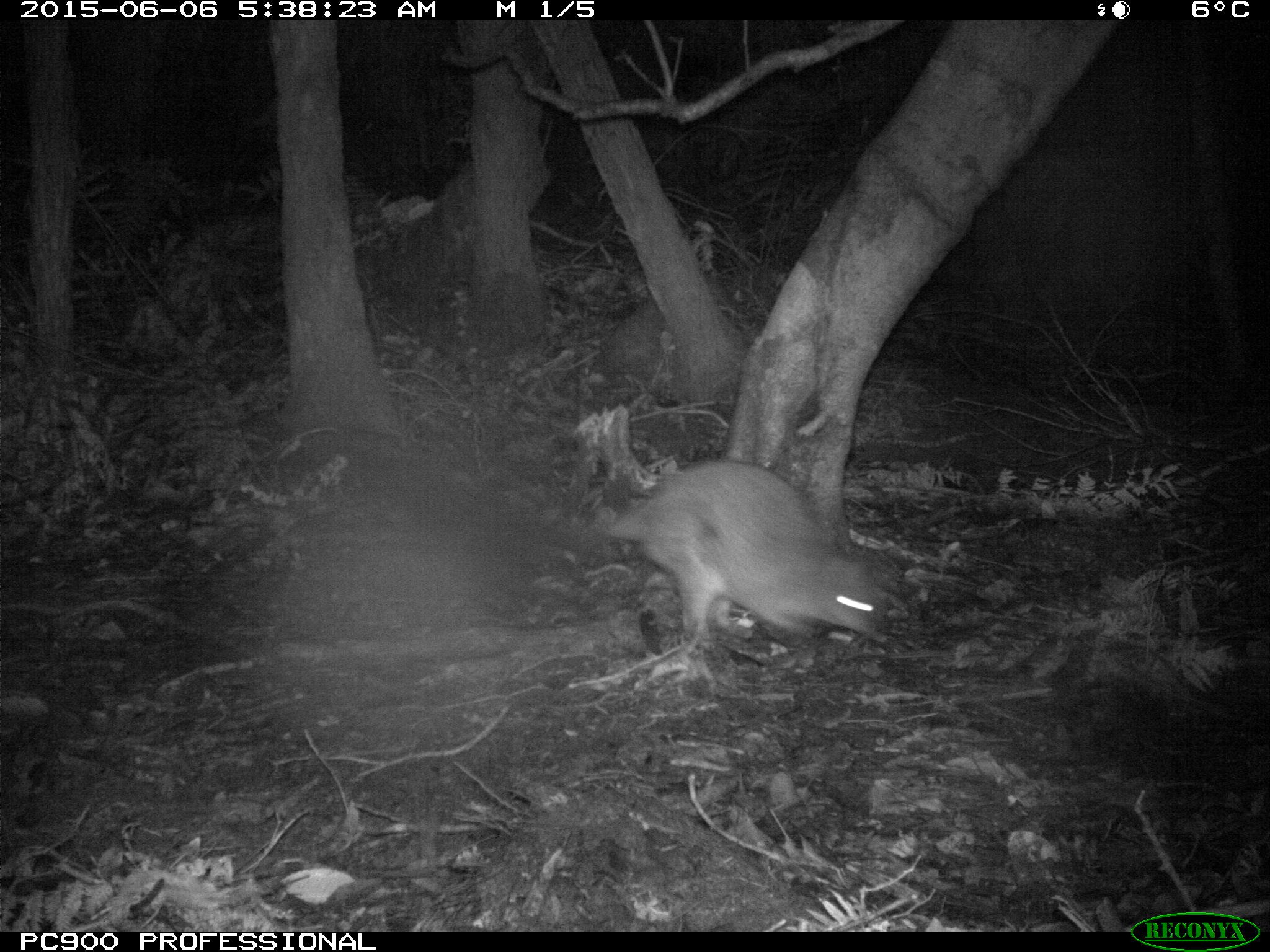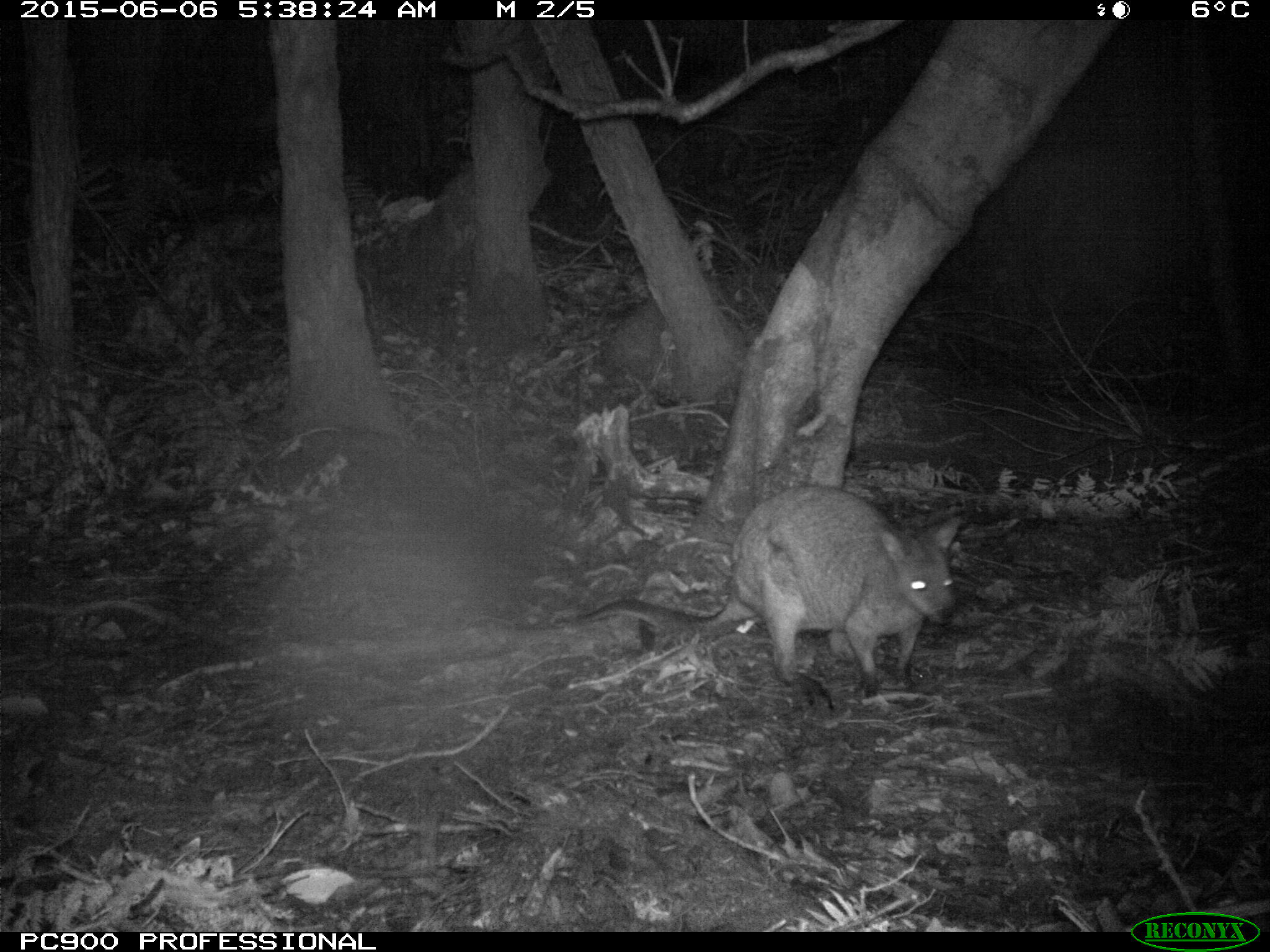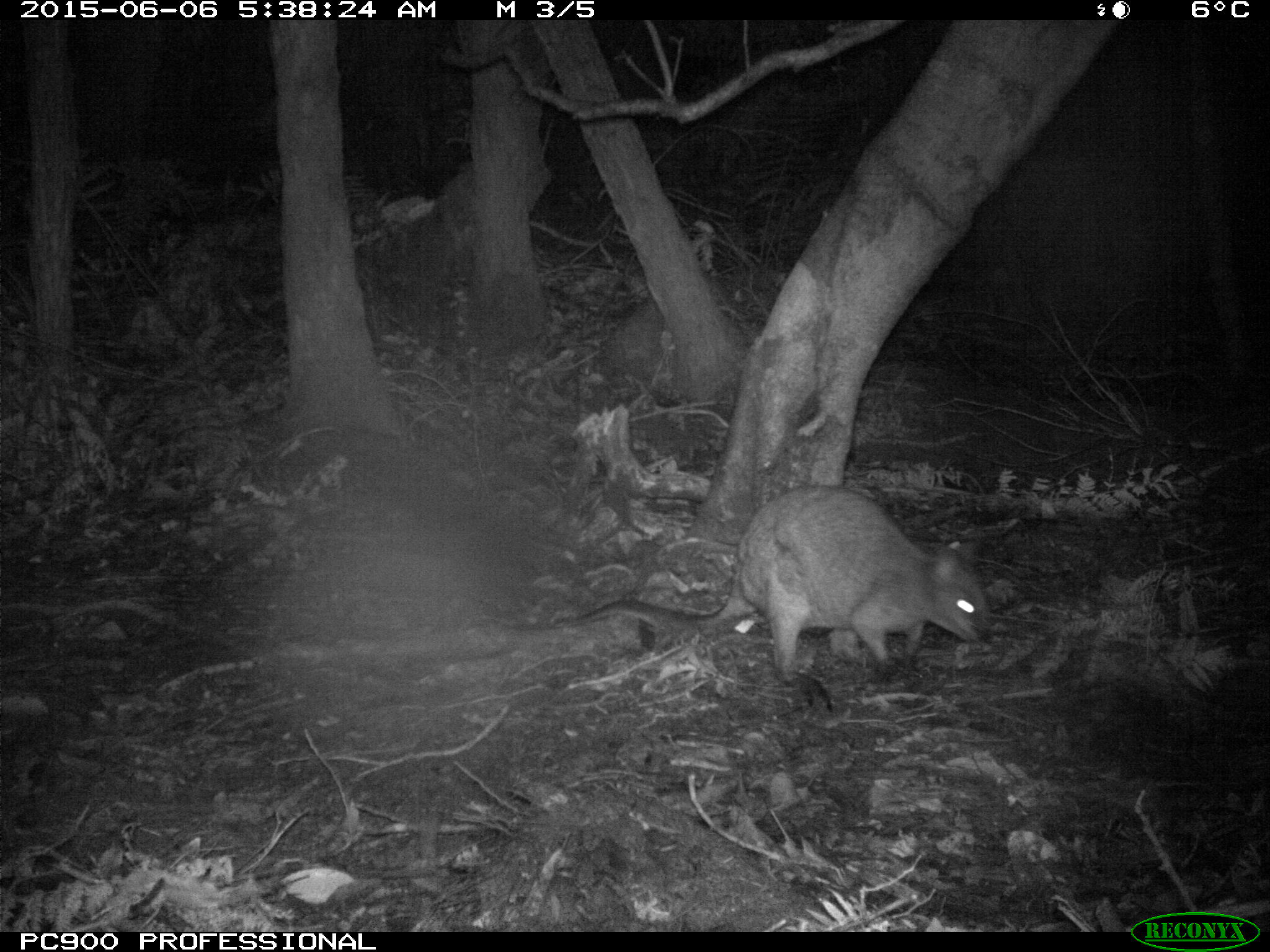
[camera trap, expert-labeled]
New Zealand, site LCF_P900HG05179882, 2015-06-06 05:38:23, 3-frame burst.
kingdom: Animalia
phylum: Chordata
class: Mammalia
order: Diprotodontia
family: Macropodidae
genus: Notamacropus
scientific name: Notamacropus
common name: wallaby